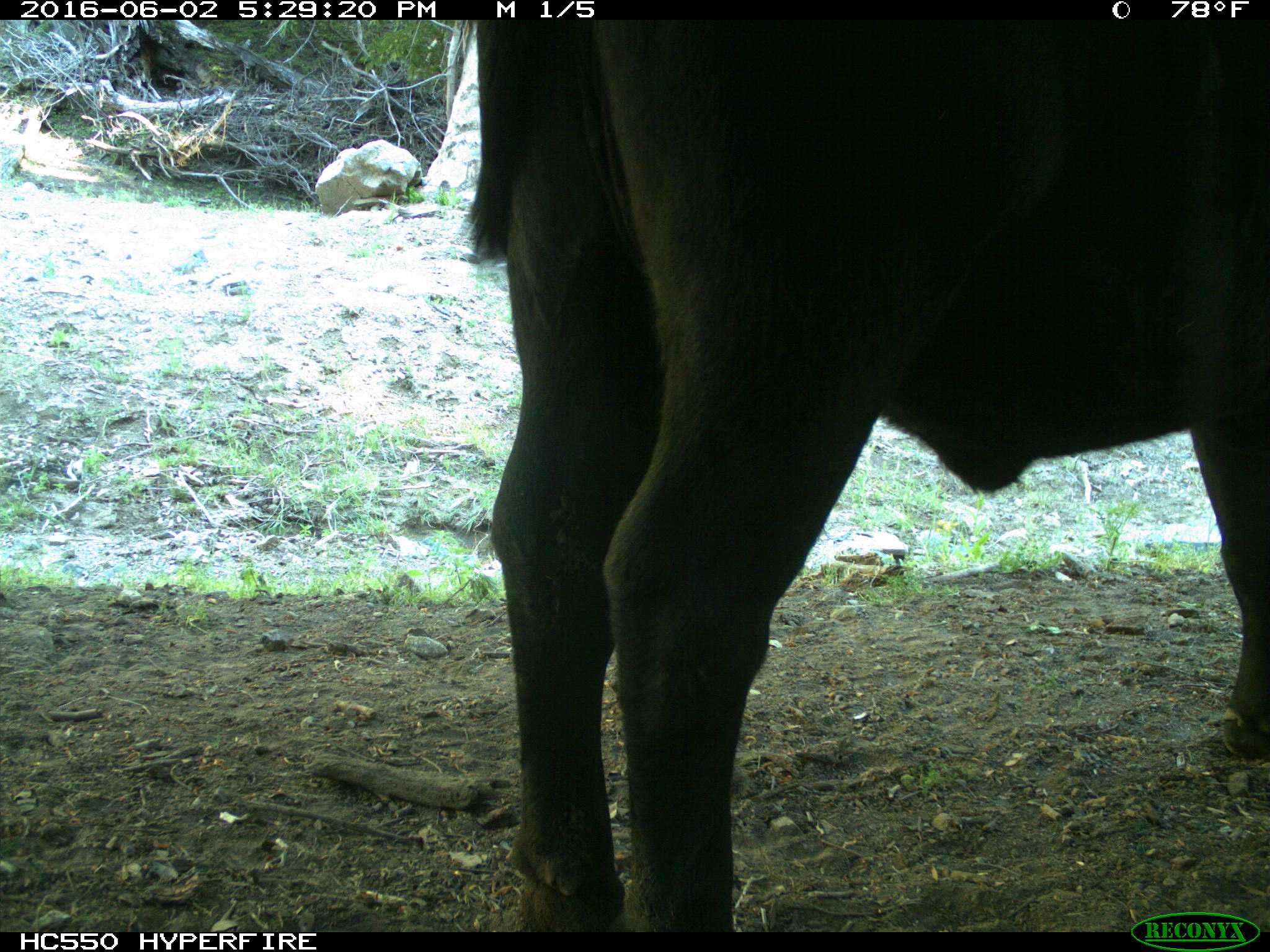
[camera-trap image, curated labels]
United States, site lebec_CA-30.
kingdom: Animalia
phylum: Chordata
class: Mammalia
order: Artiodactyla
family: Bovidae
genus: Bos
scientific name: Bos taurus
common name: domestic cow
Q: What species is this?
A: Bos taurus (domestic cow).